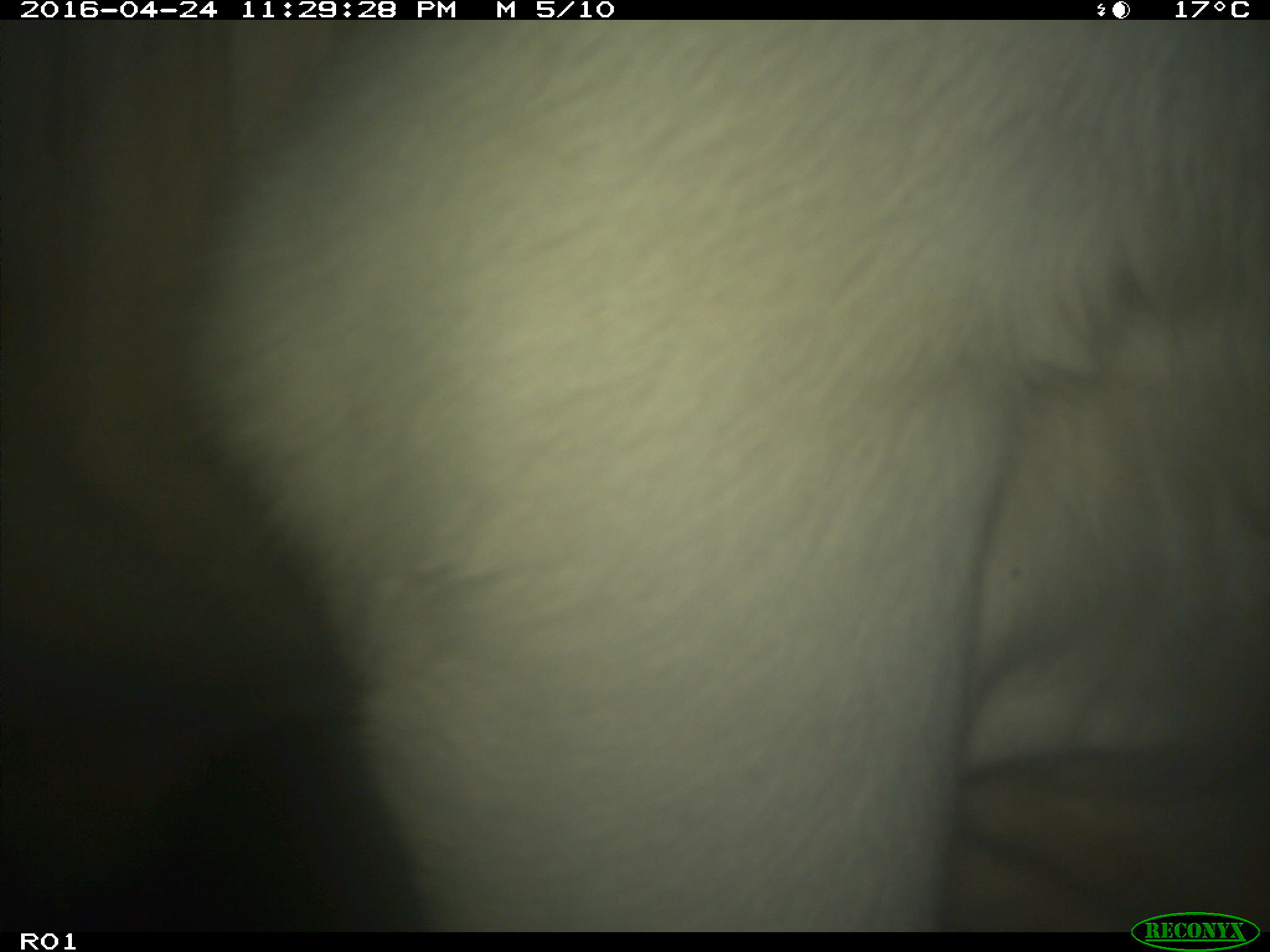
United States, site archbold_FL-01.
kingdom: Animalia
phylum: Chordata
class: Mammalia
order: Artiodactyla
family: Bovidae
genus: Bos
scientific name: Bos taurus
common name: domestic cow